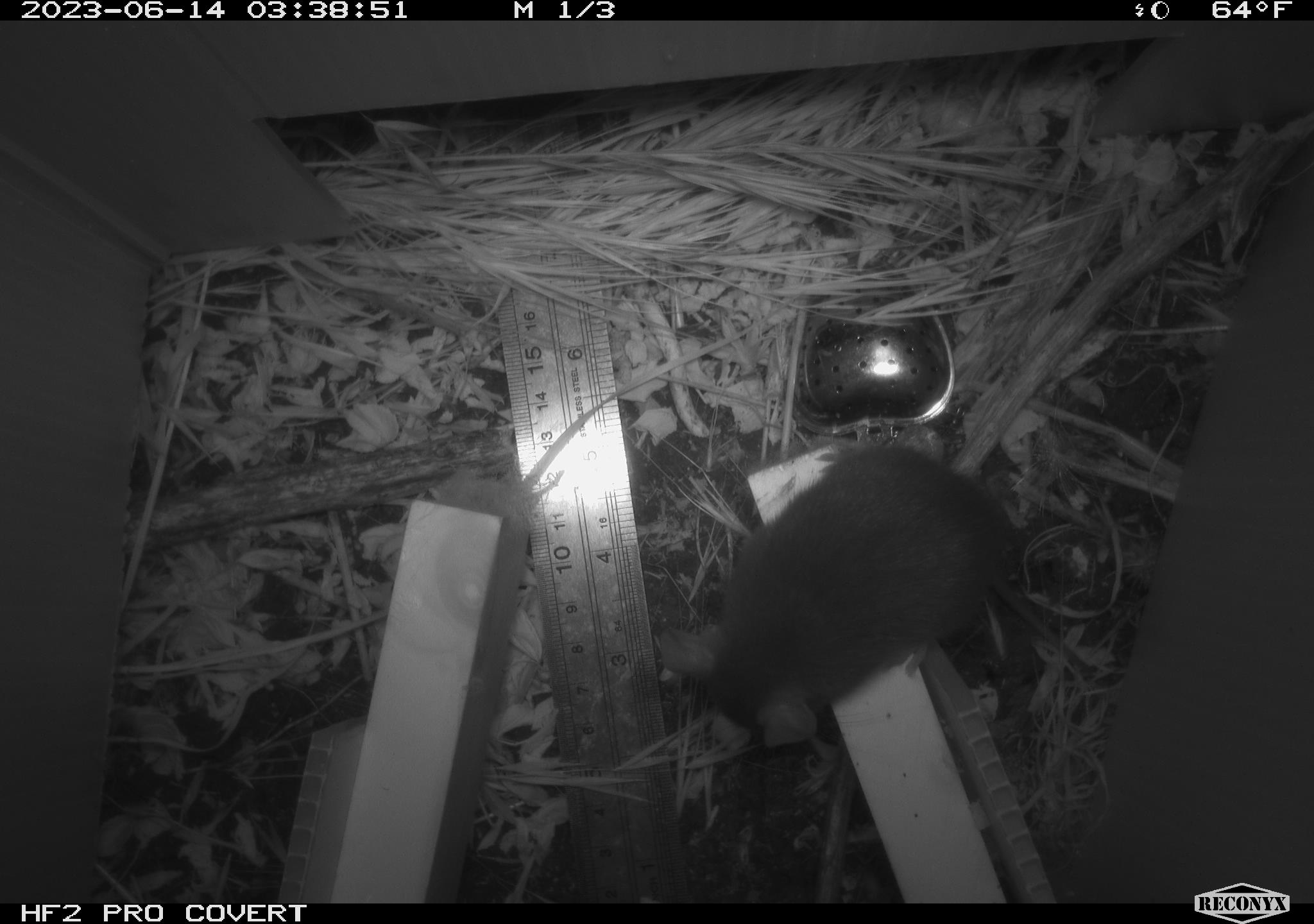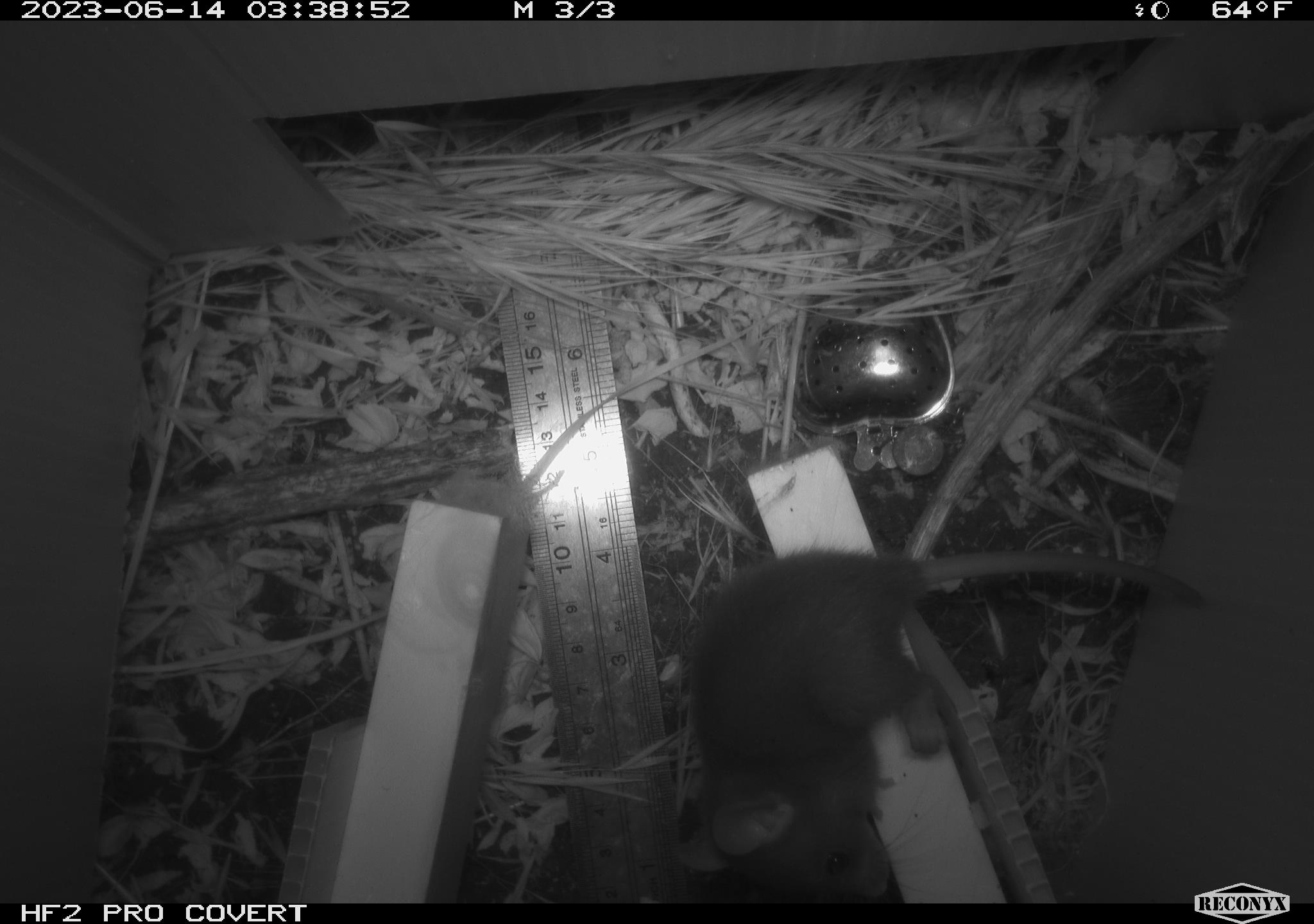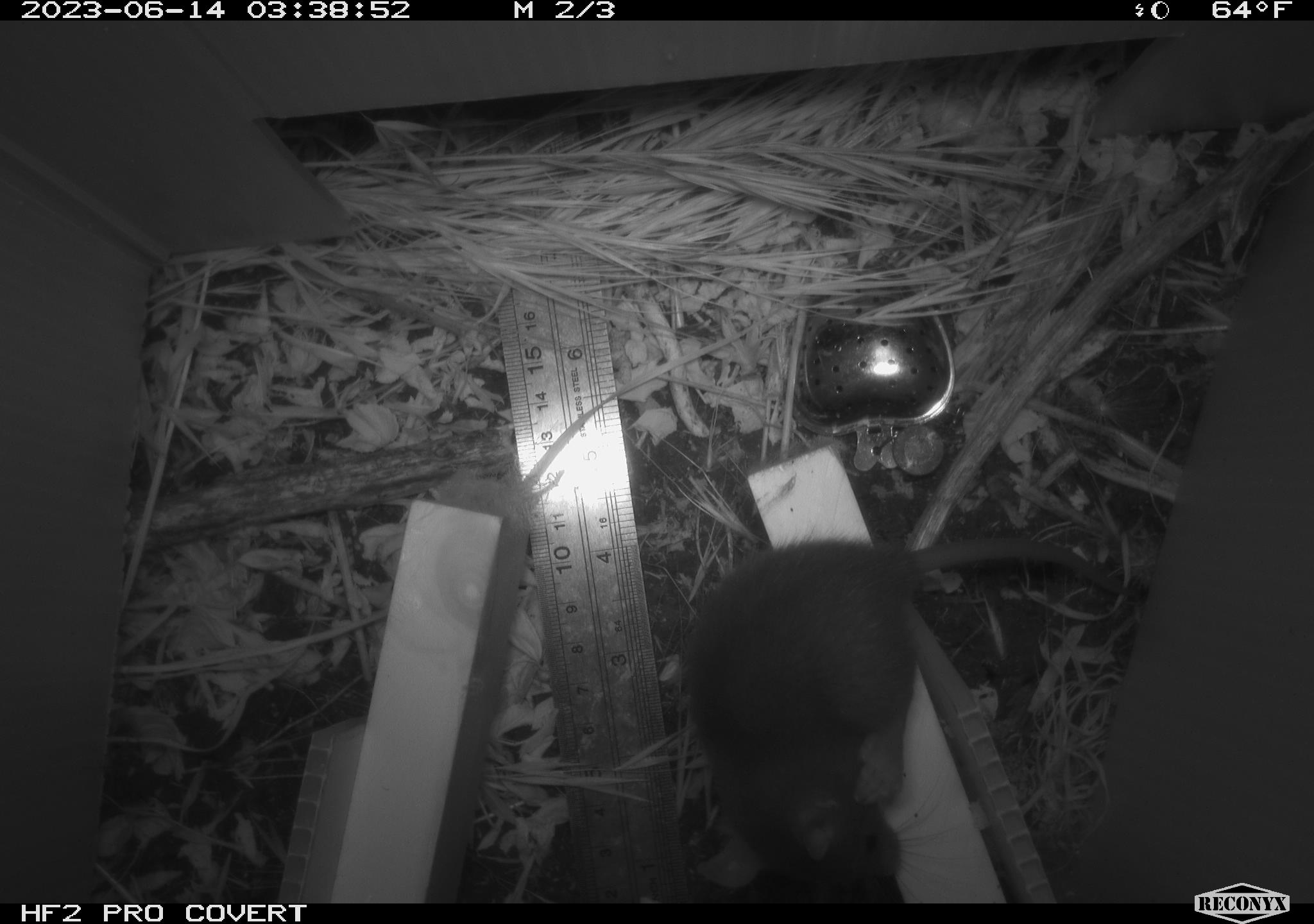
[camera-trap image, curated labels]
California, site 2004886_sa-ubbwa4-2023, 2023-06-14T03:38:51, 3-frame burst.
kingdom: Animalia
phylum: Chordata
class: Mammalia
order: Rodentia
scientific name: Rodentia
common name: mouse species